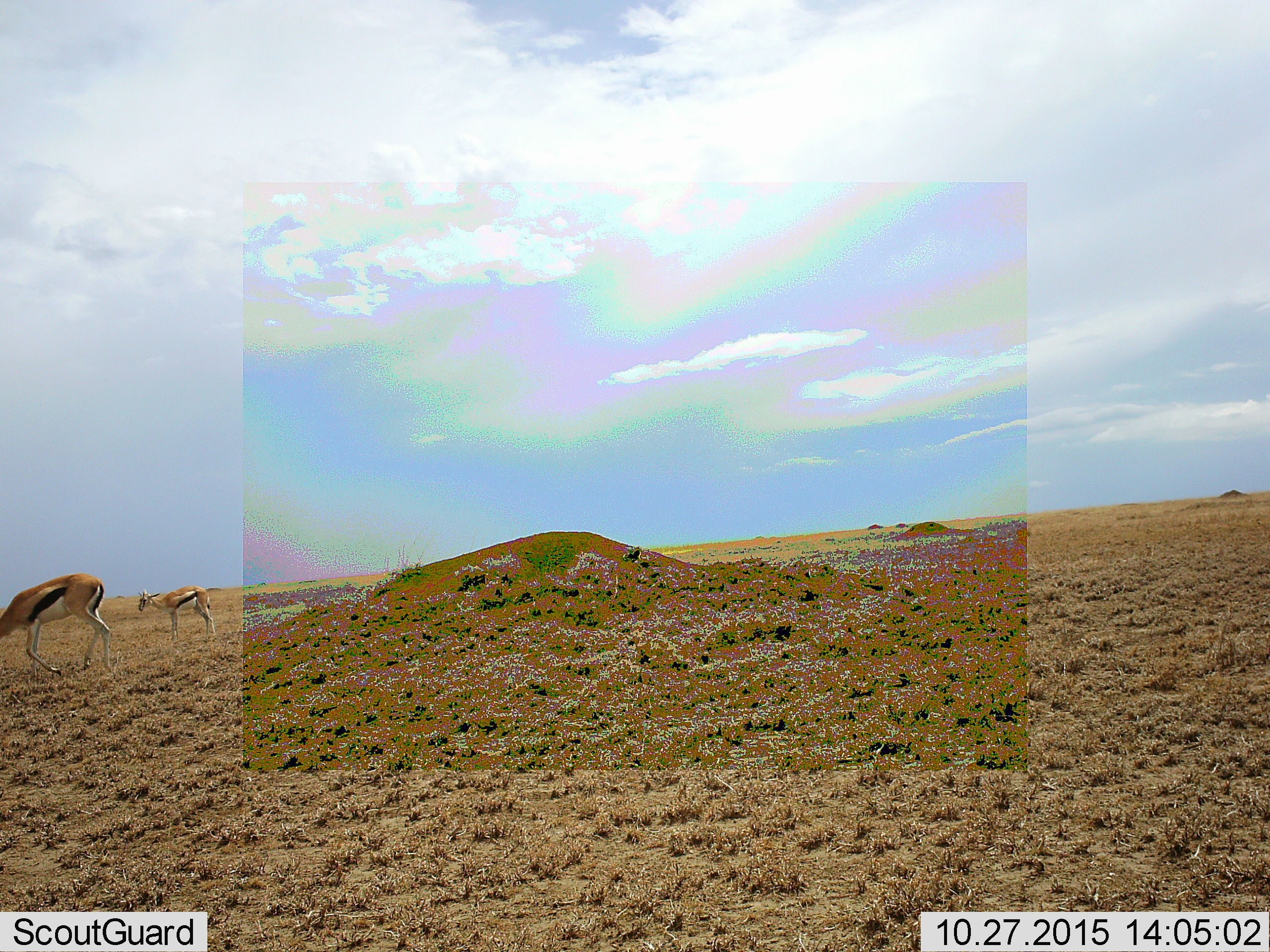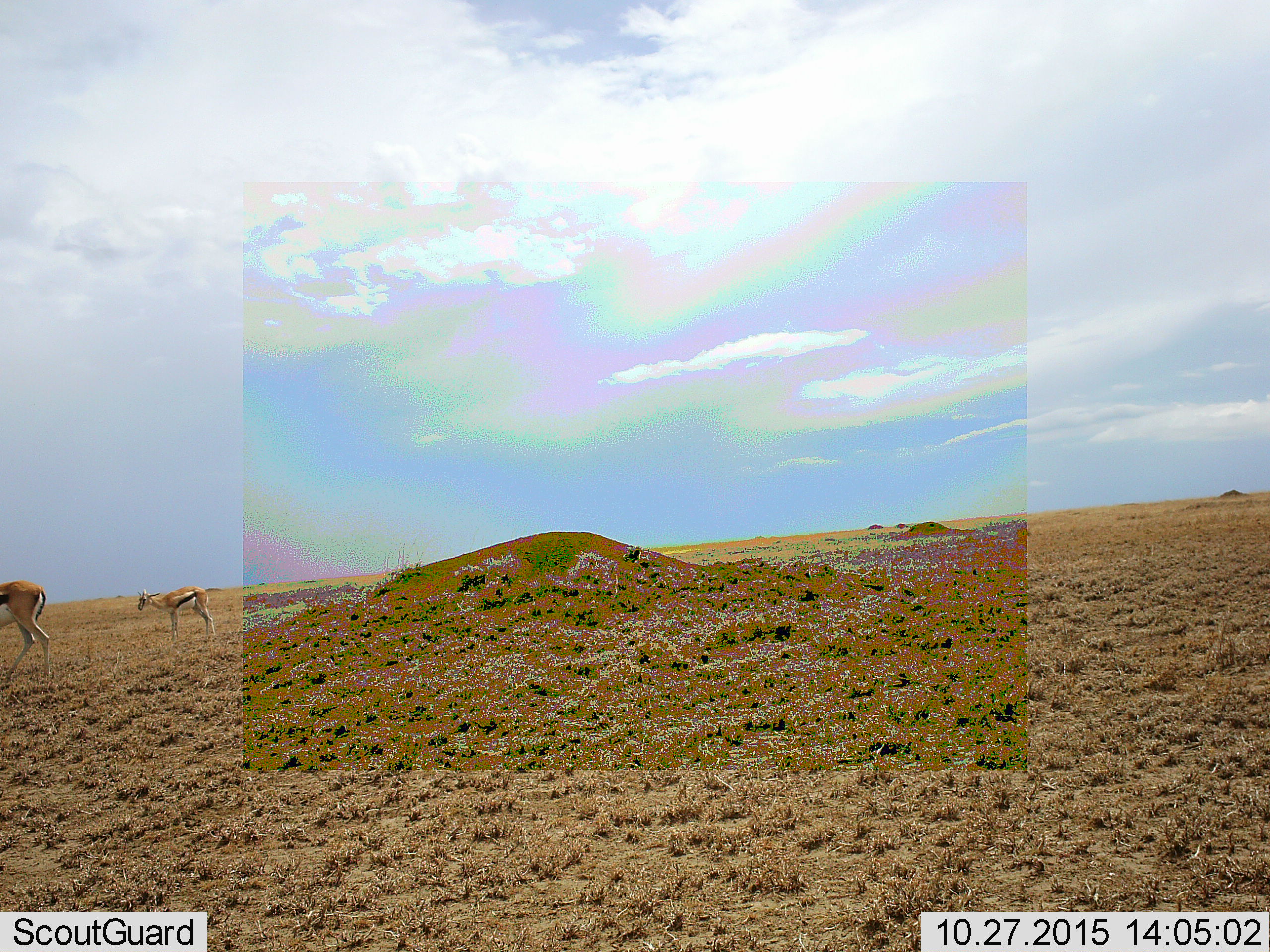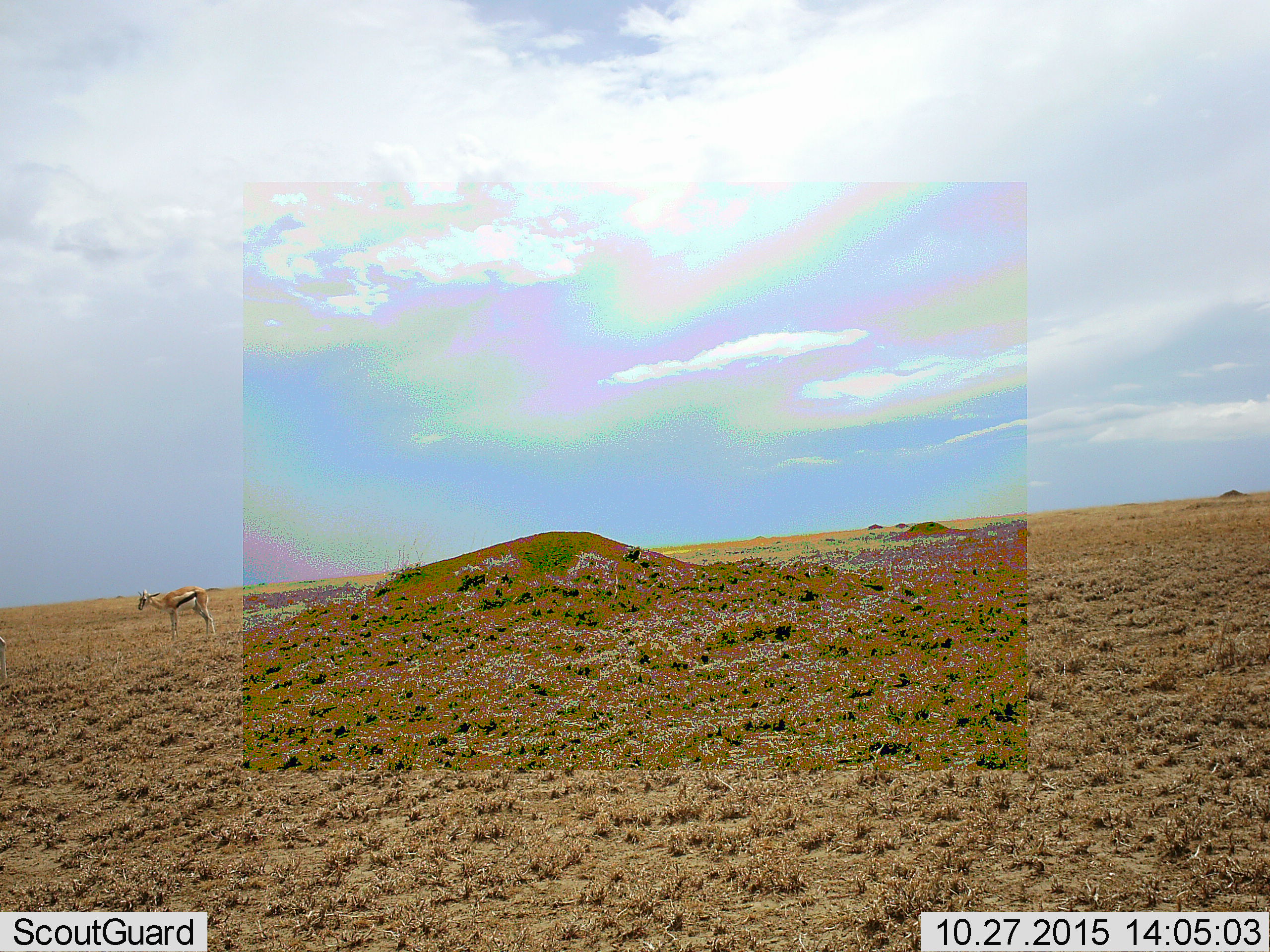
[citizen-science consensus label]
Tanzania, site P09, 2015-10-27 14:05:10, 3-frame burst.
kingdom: Animalia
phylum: Chordata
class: Mammalia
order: Artiodactyla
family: Bovidae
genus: Eudorcas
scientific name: Eudorcas thomsonii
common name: thomson's gazelle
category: gazellethomsons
Gazellethomsons (thomson's gazelle) (Eudorcas thomsonii), count 2. Behavior (volunteer vote fractions): standing 75%, resting 0%, moving 88%, interacting 0%. Young present (vote fraction): 12%. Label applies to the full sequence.